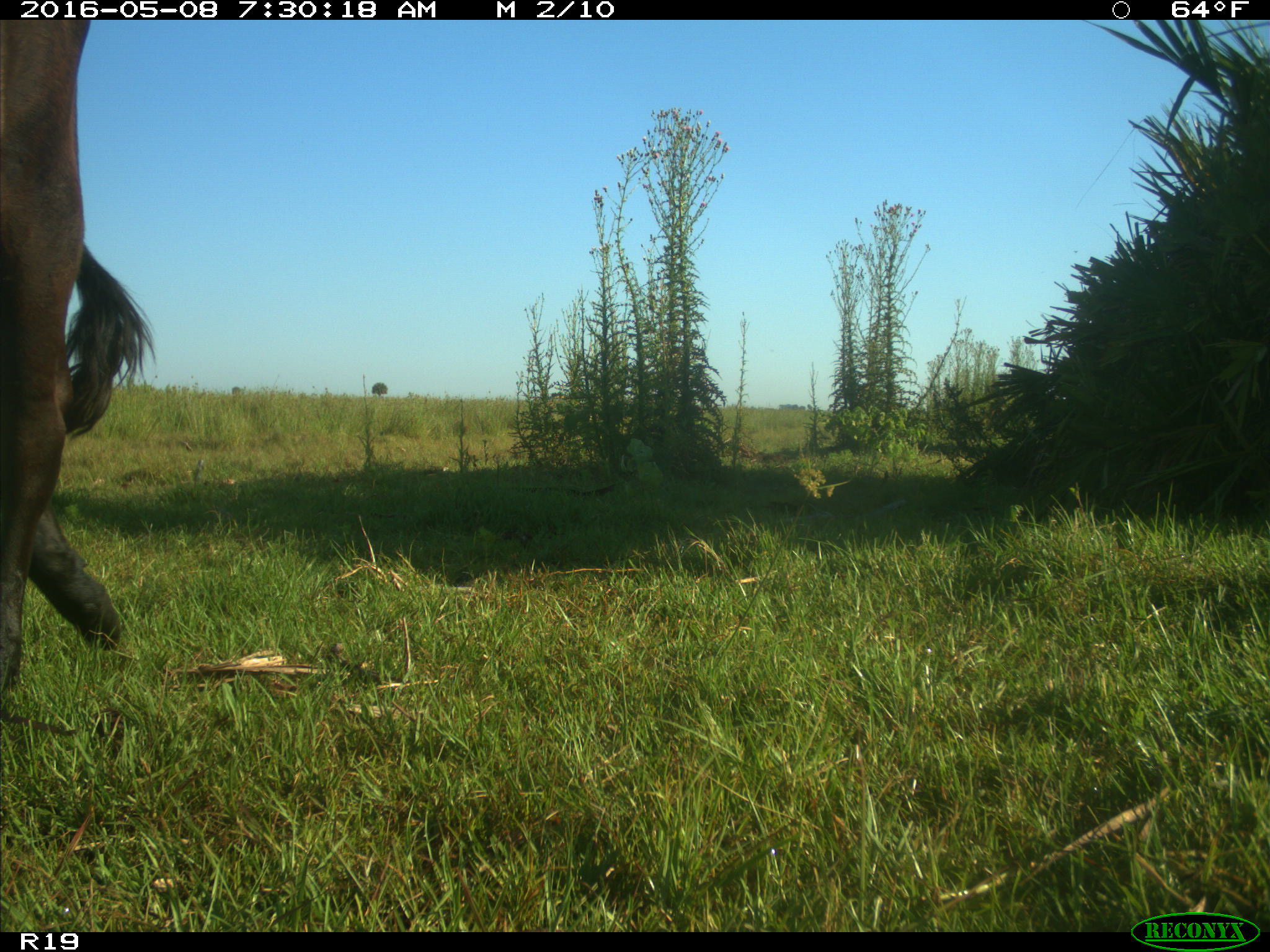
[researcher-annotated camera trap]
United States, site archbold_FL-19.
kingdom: Animalia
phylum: Chordata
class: Mammalia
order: Artiodactyla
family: Bovidae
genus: Bos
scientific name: Bos taurus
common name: domestic cow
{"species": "Bos taurus (domestic cow)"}